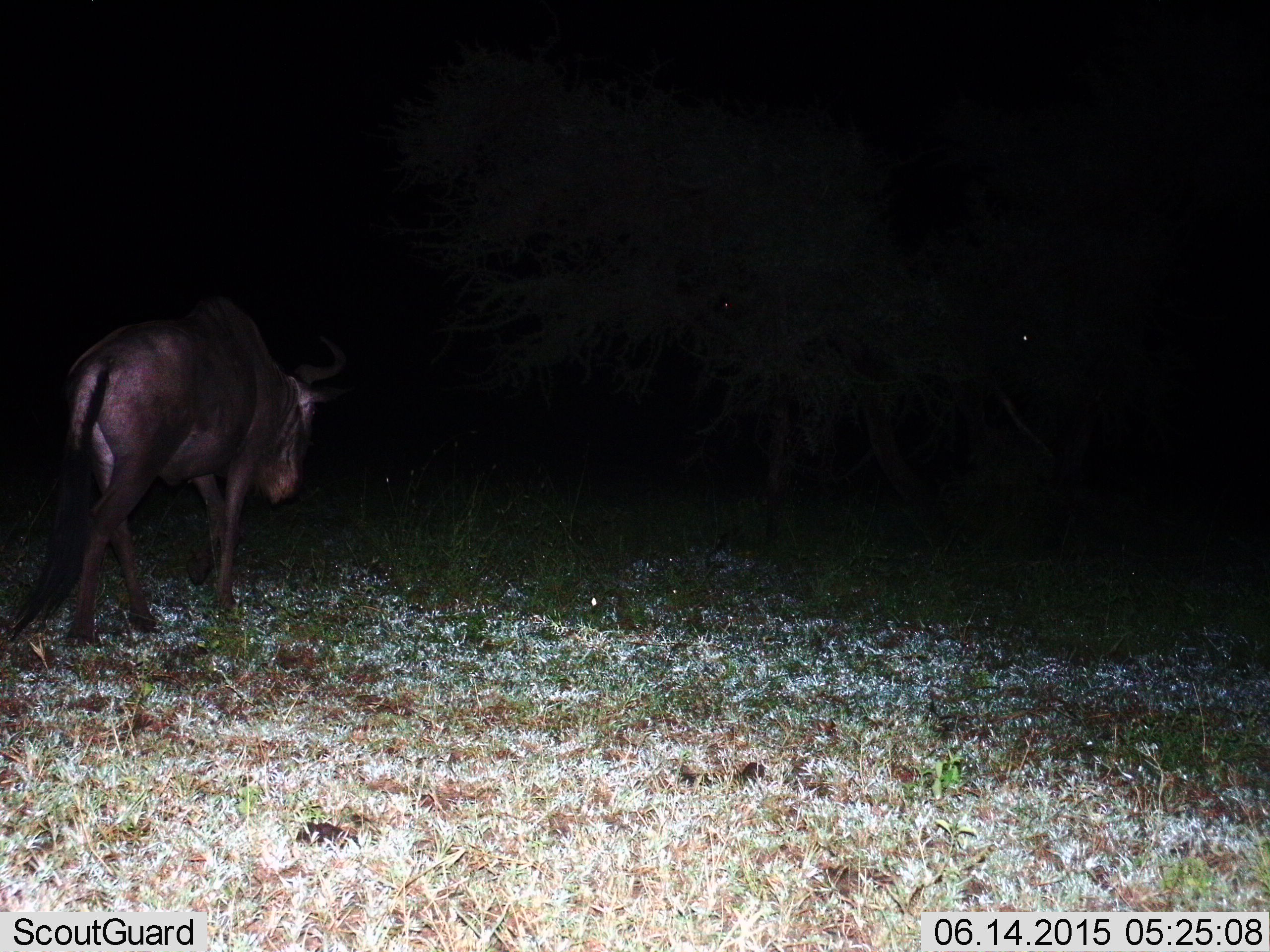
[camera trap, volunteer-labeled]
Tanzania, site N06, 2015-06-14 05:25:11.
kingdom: Animalia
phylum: Chordata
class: Mammalia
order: Artiodactyla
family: Bovidae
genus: Connochaetes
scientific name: Connochaetes taurinus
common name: blue wildebeest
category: wildebeest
Wildebeest (blue wildebeest) (Connochaetes taurinus), count 1. Behavior (volunteer vote fractions): standing 0%, resting 0%, moving 100%, interacting 0%. Young present (vote fraction): 0%. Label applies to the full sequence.